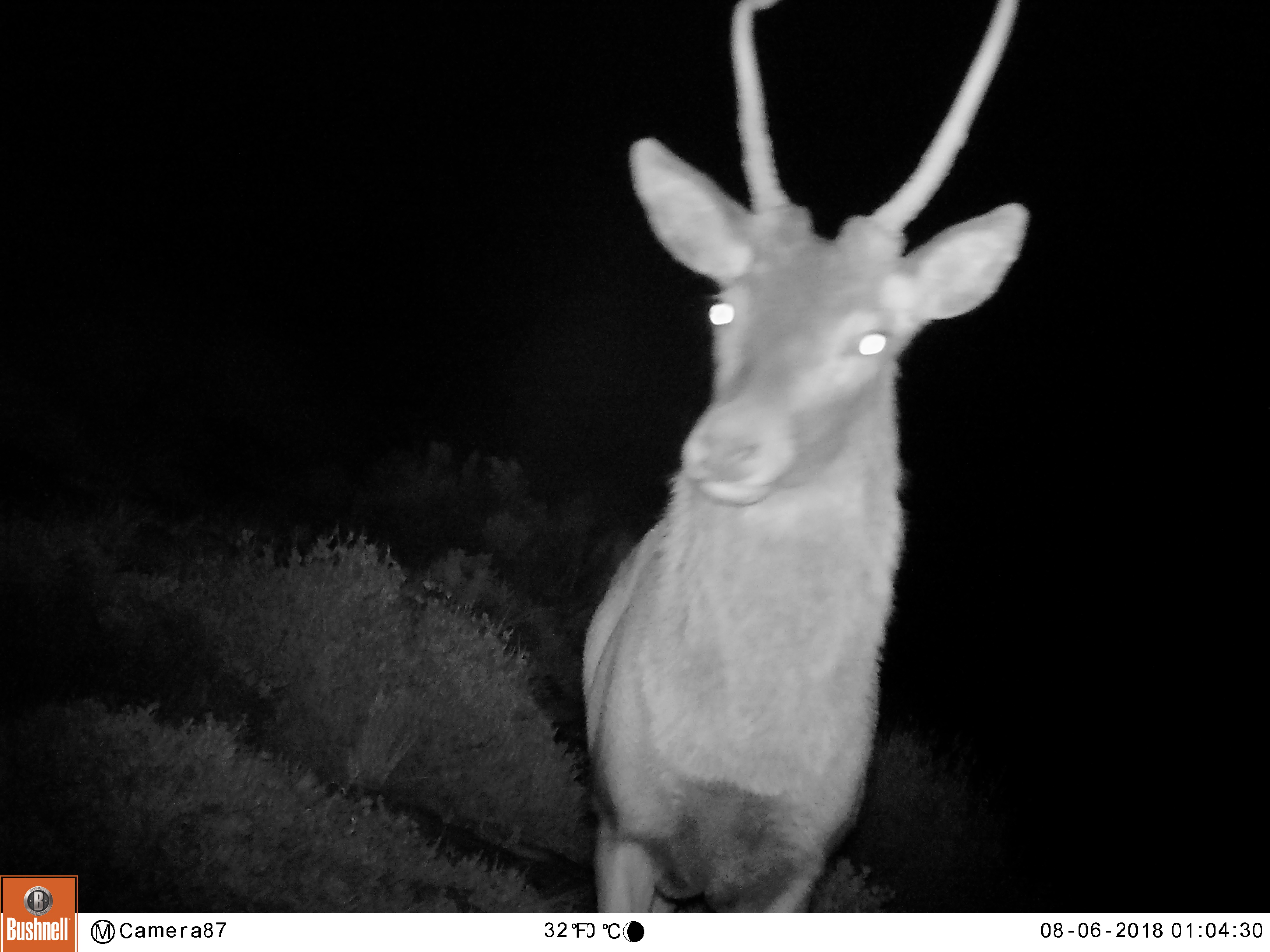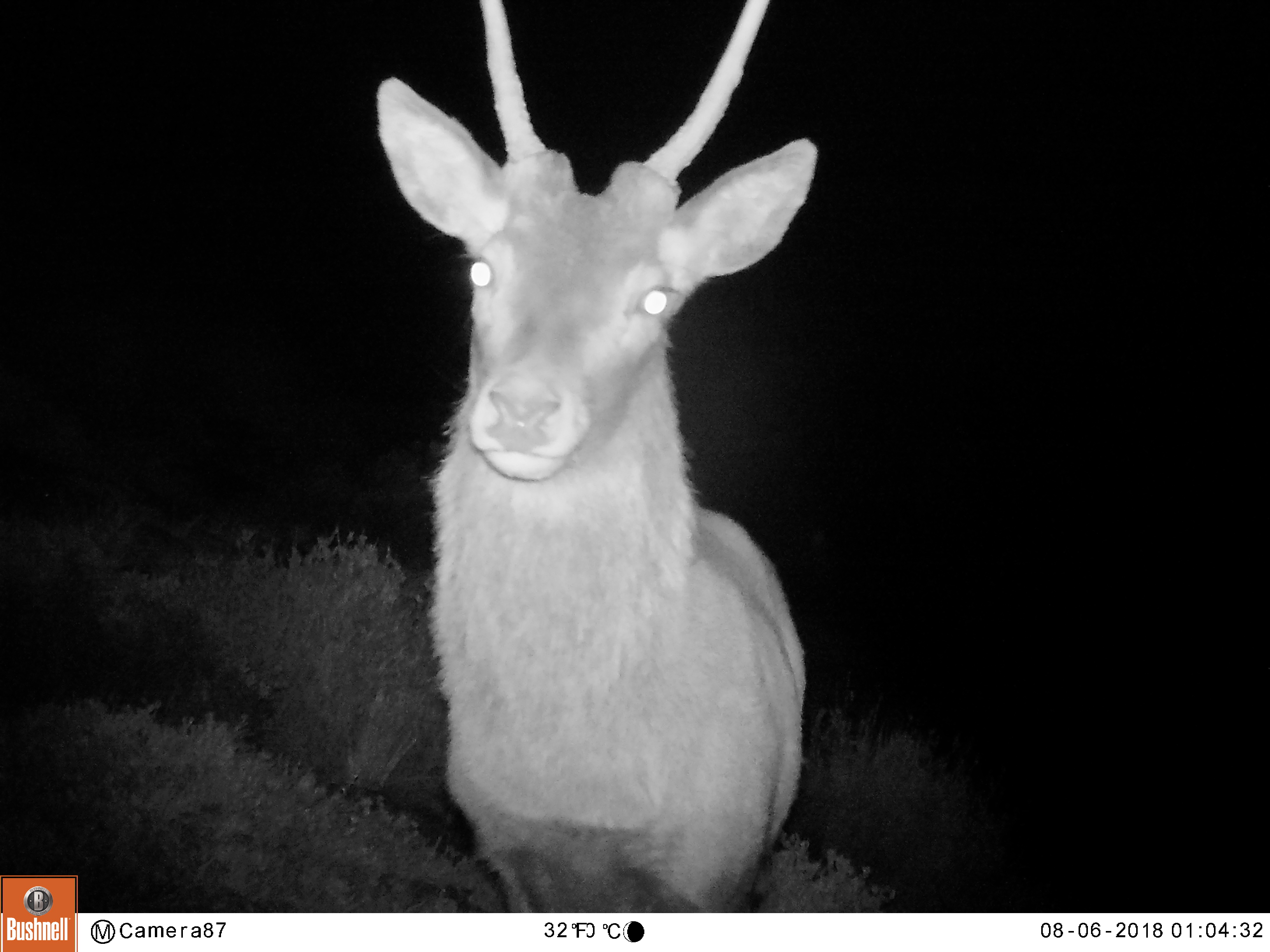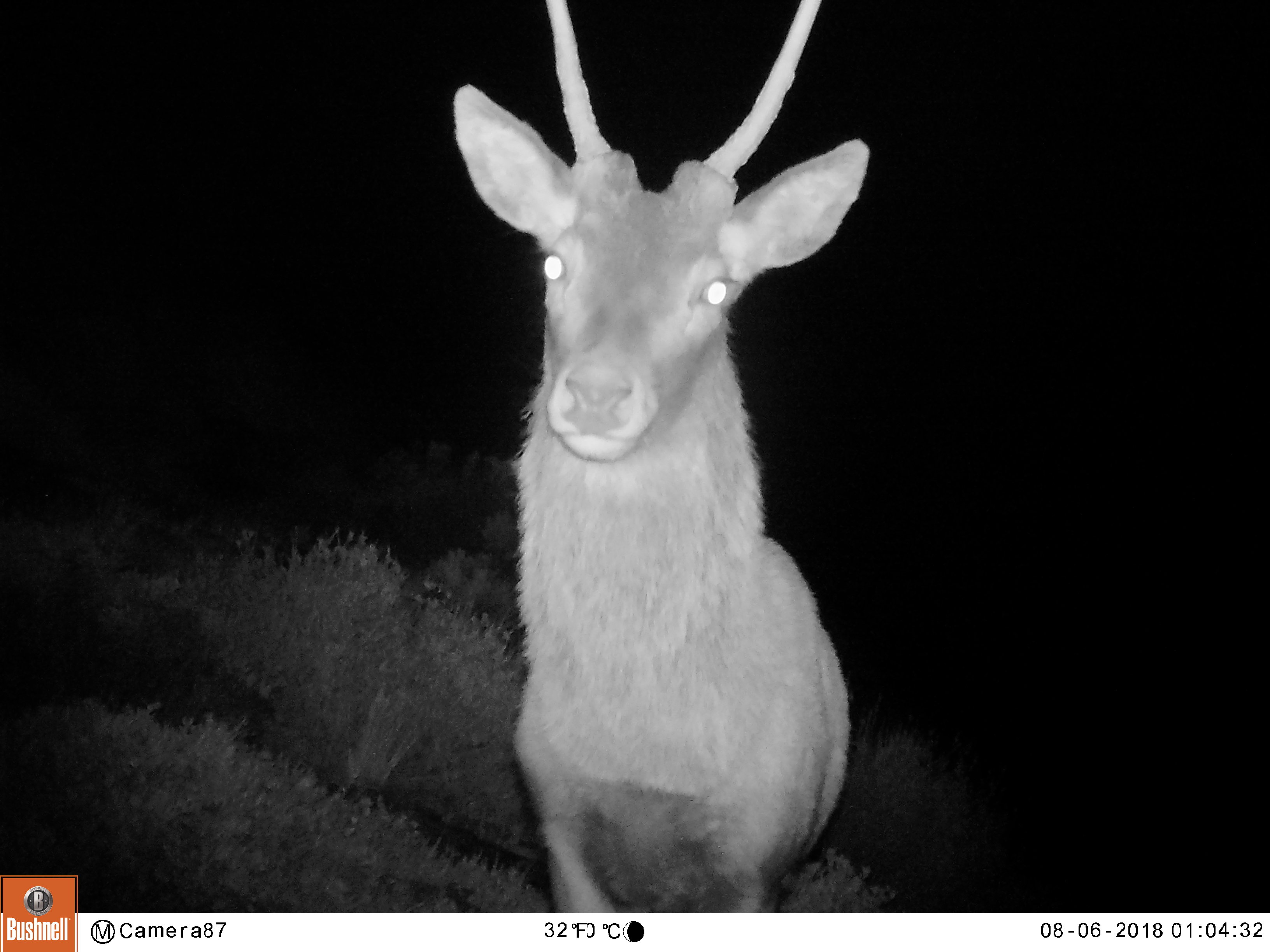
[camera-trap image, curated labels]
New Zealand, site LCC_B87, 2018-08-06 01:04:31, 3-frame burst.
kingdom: Animalia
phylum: Chordata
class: Mammalia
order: Artiodactyla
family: Cervidae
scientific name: Cervidae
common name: deer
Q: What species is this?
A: Deer (Cervidae).